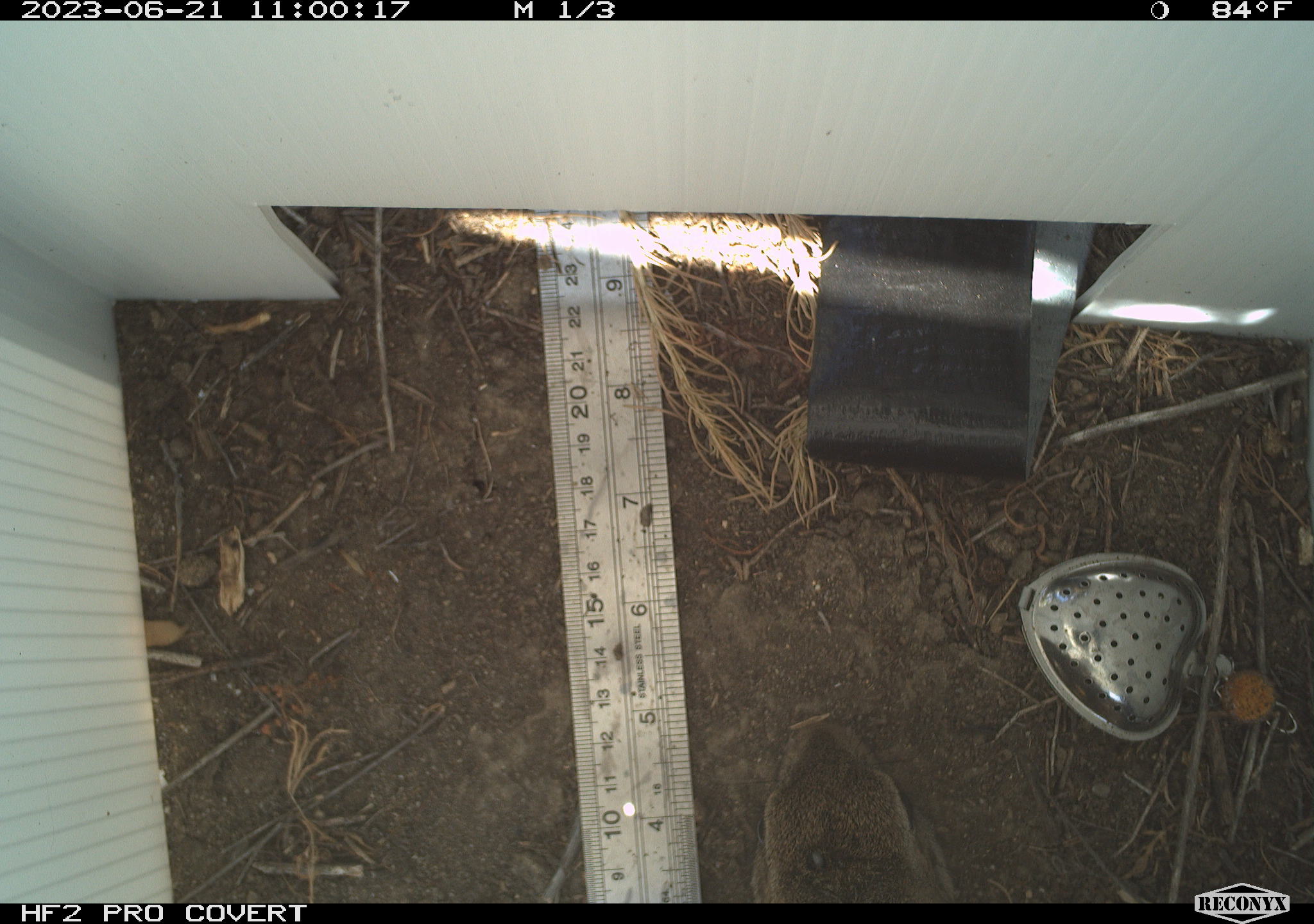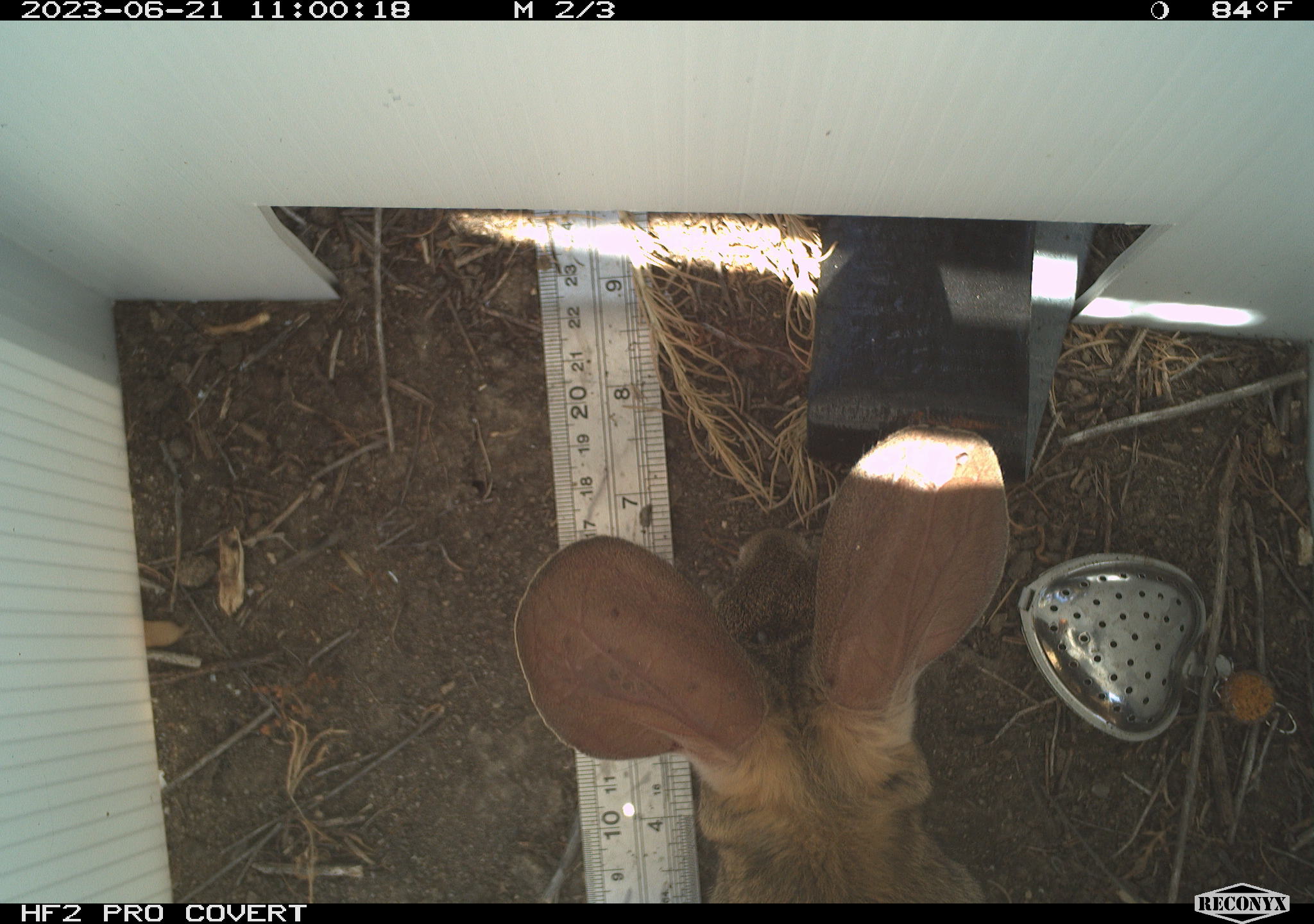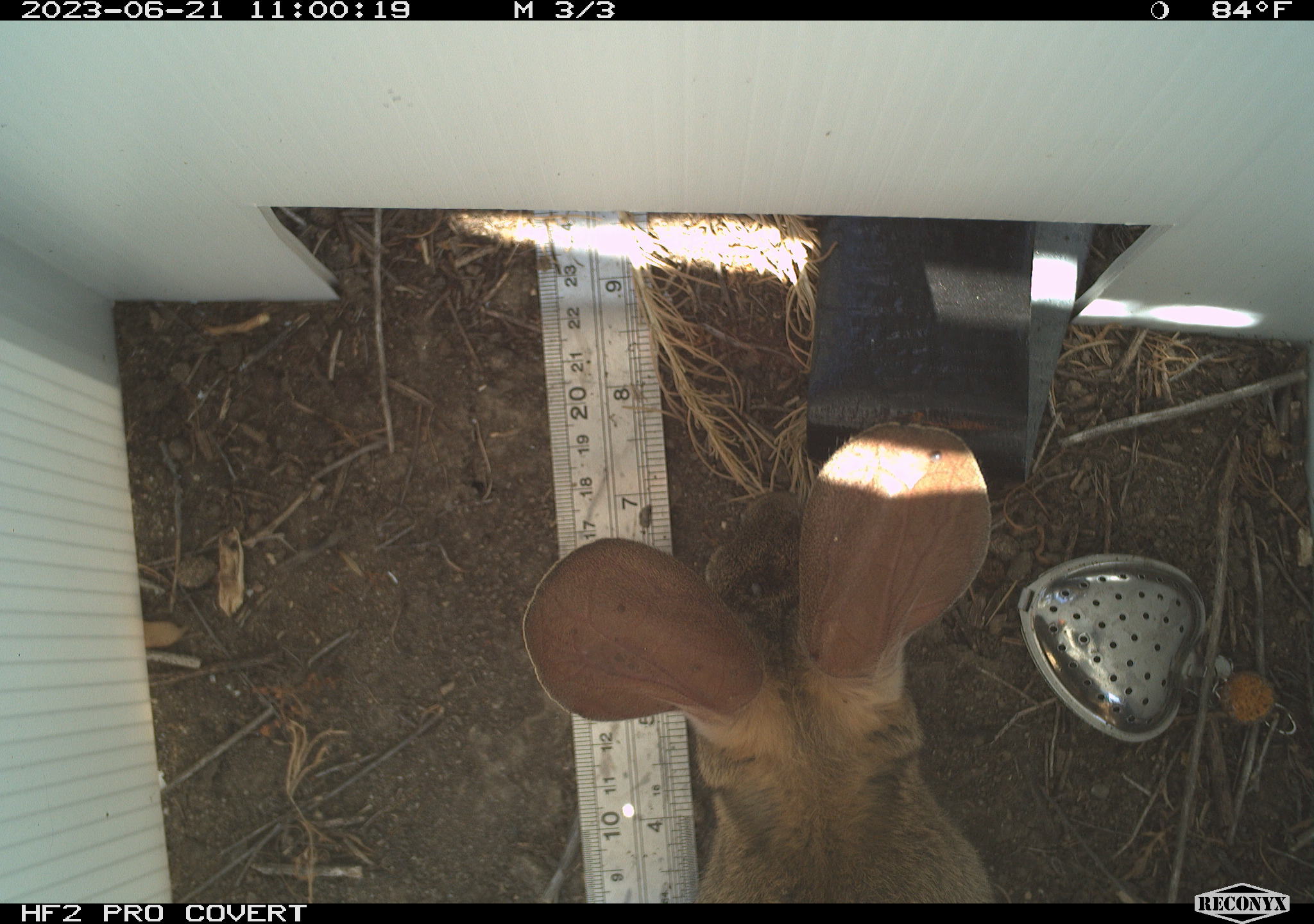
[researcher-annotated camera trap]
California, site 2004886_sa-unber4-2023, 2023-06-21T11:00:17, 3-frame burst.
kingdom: Animalia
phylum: Chordata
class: Mammalia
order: Lagomorpha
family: Leporidae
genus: Sylvilagus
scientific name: Sylvilagus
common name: cottontail rabbits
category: sylvilagus species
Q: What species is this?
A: Sylvilagus species (cottontail rabbits) (Sylvilagus).